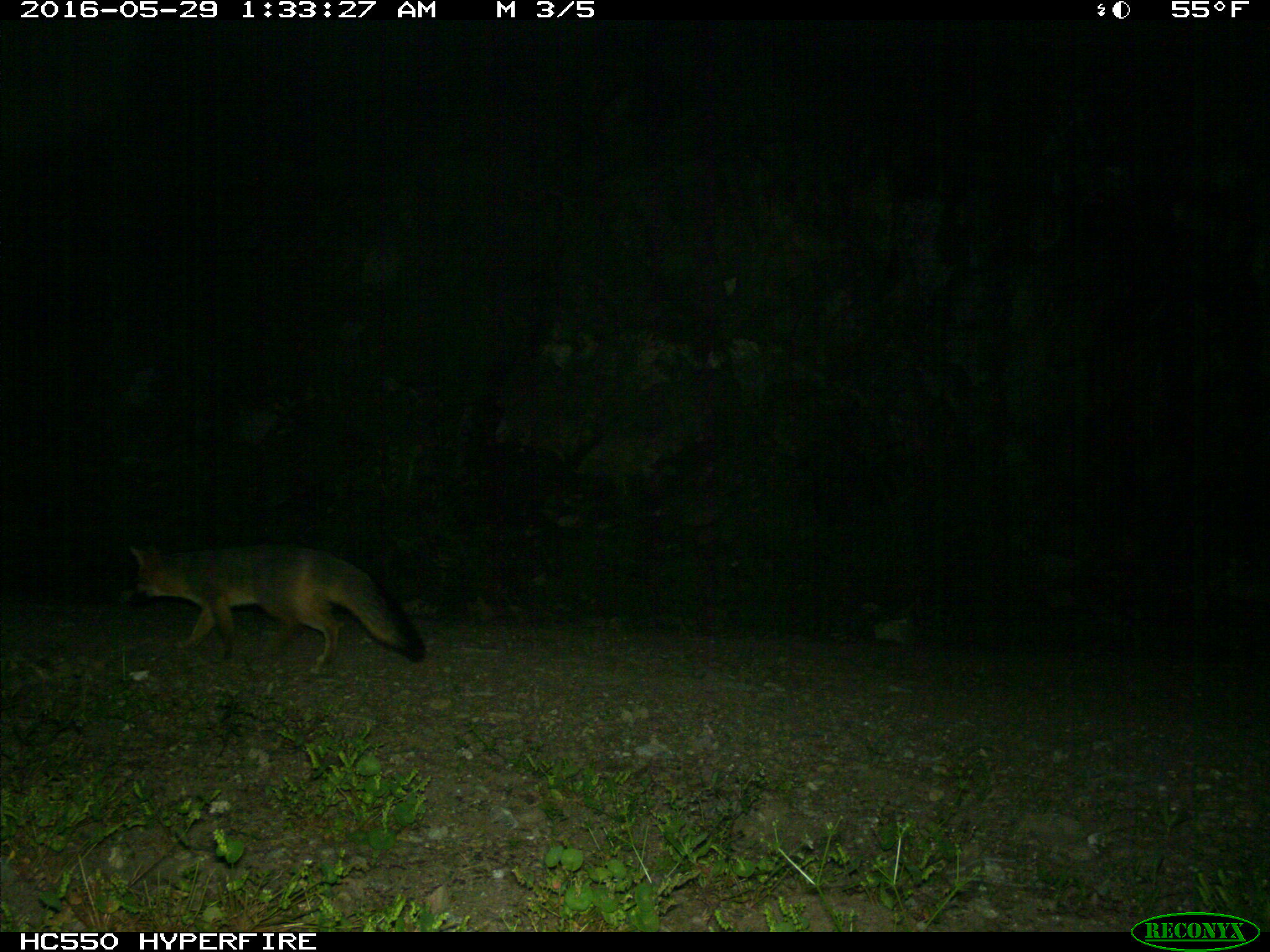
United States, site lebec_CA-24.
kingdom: Animalia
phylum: Chordata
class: Mammalia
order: Carnivora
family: Canidae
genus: Urocyon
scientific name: Urocyon cinereoargenteus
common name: gray fox